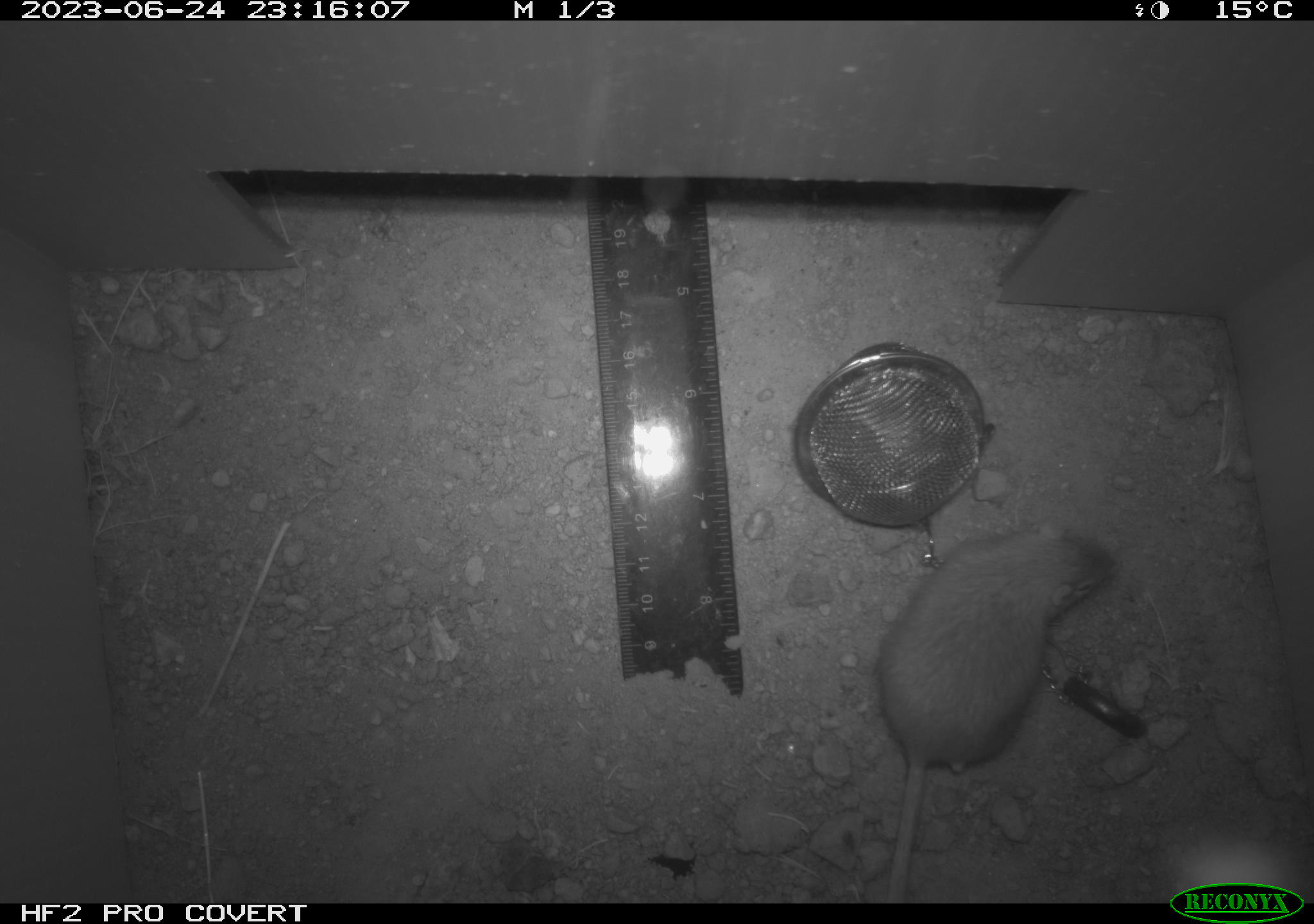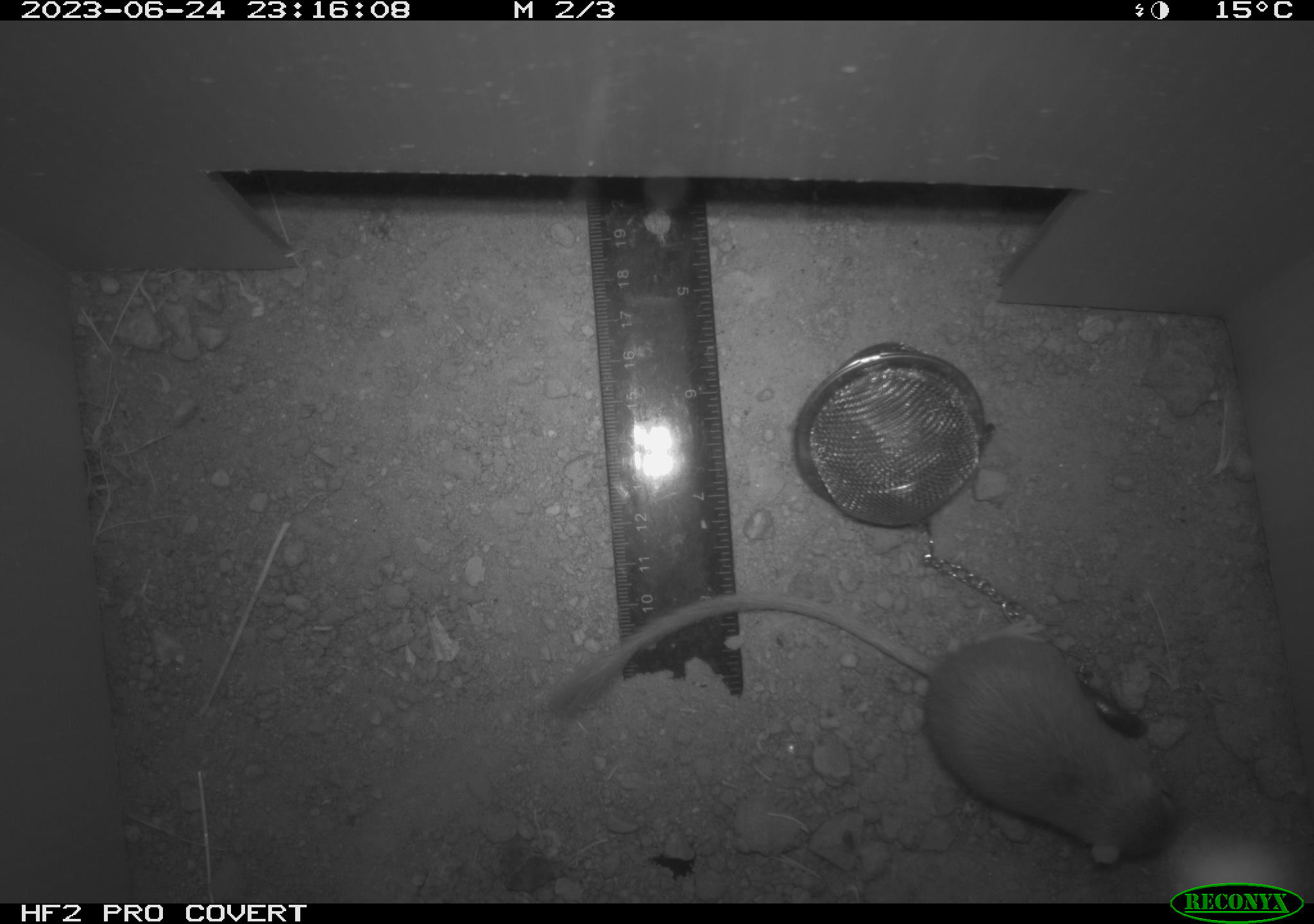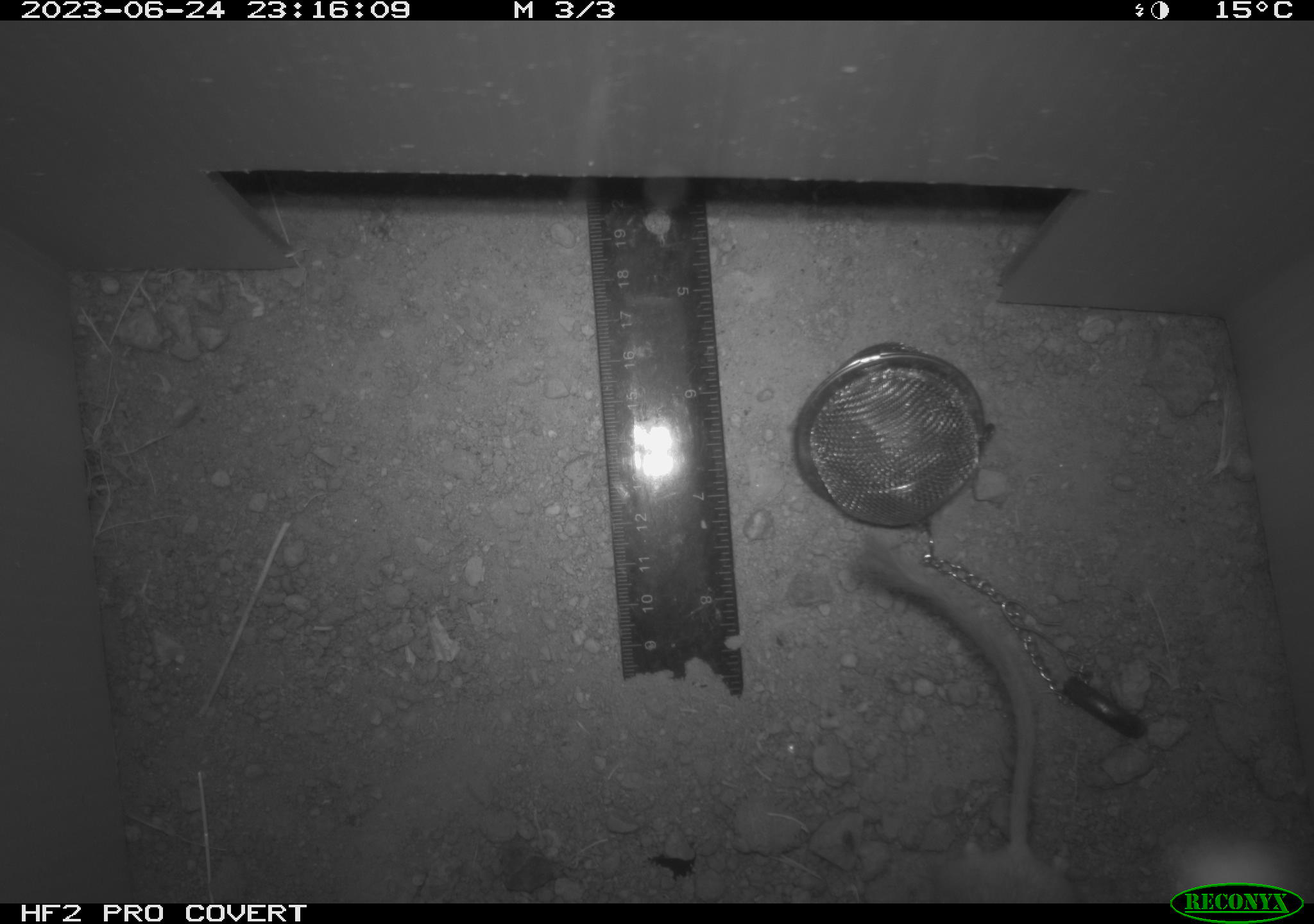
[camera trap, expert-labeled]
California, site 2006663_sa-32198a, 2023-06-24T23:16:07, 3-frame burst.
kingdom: Animalia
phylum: Chordata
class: Mammalia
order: Rodentia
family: Heteromyidae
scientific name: Heteromyidae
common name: kangaroo rats and pocket mice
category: heteromyidae family